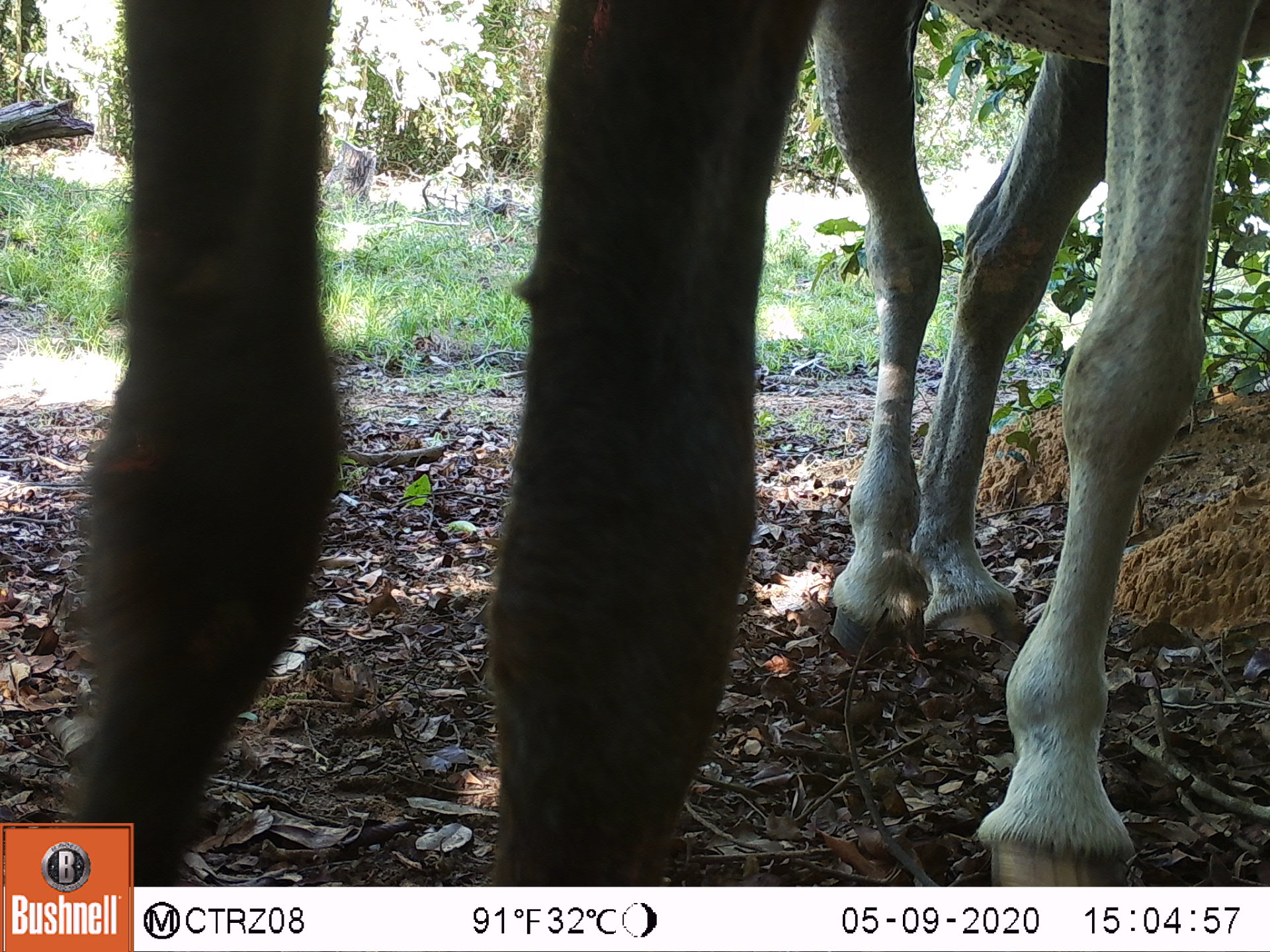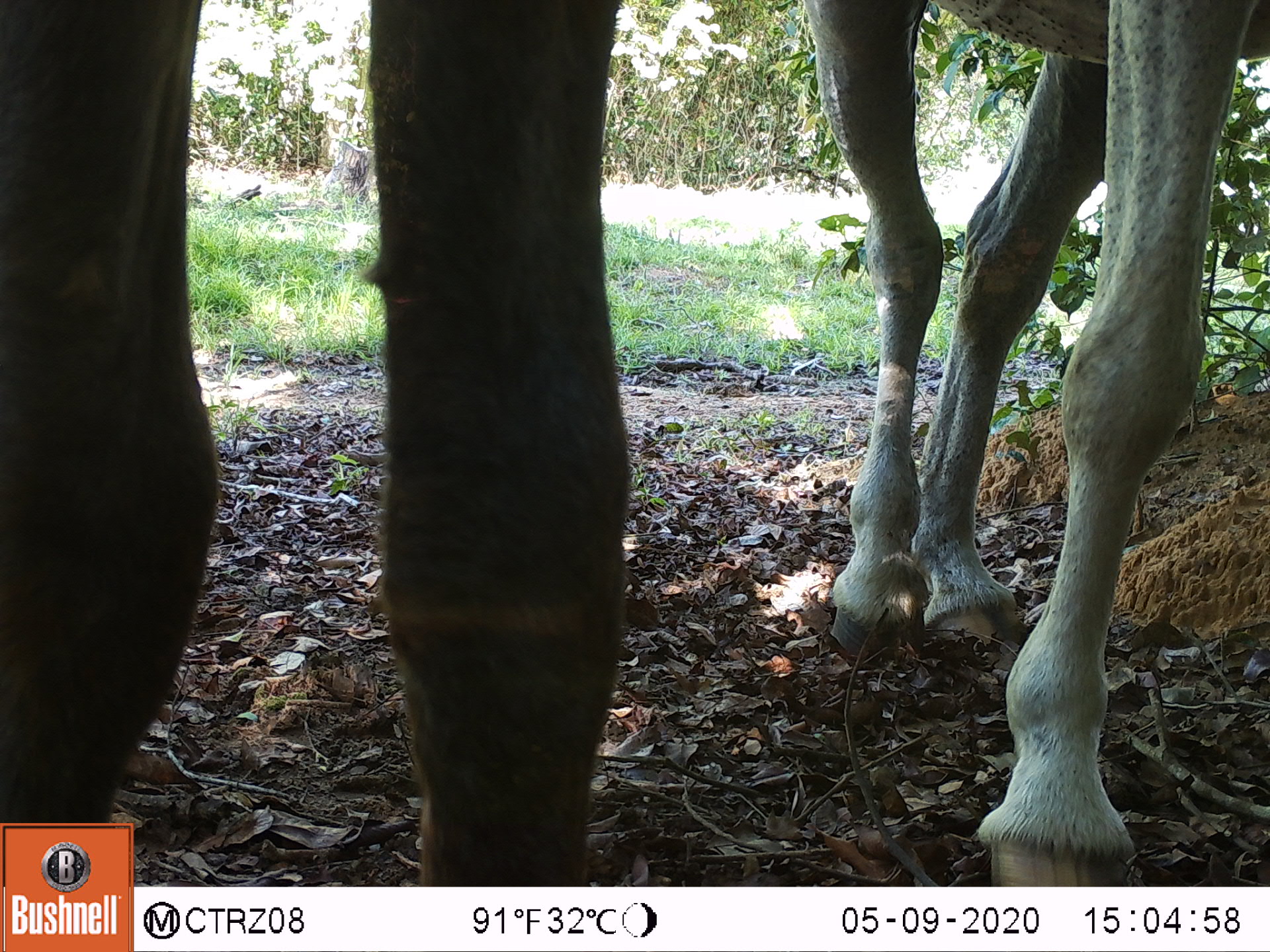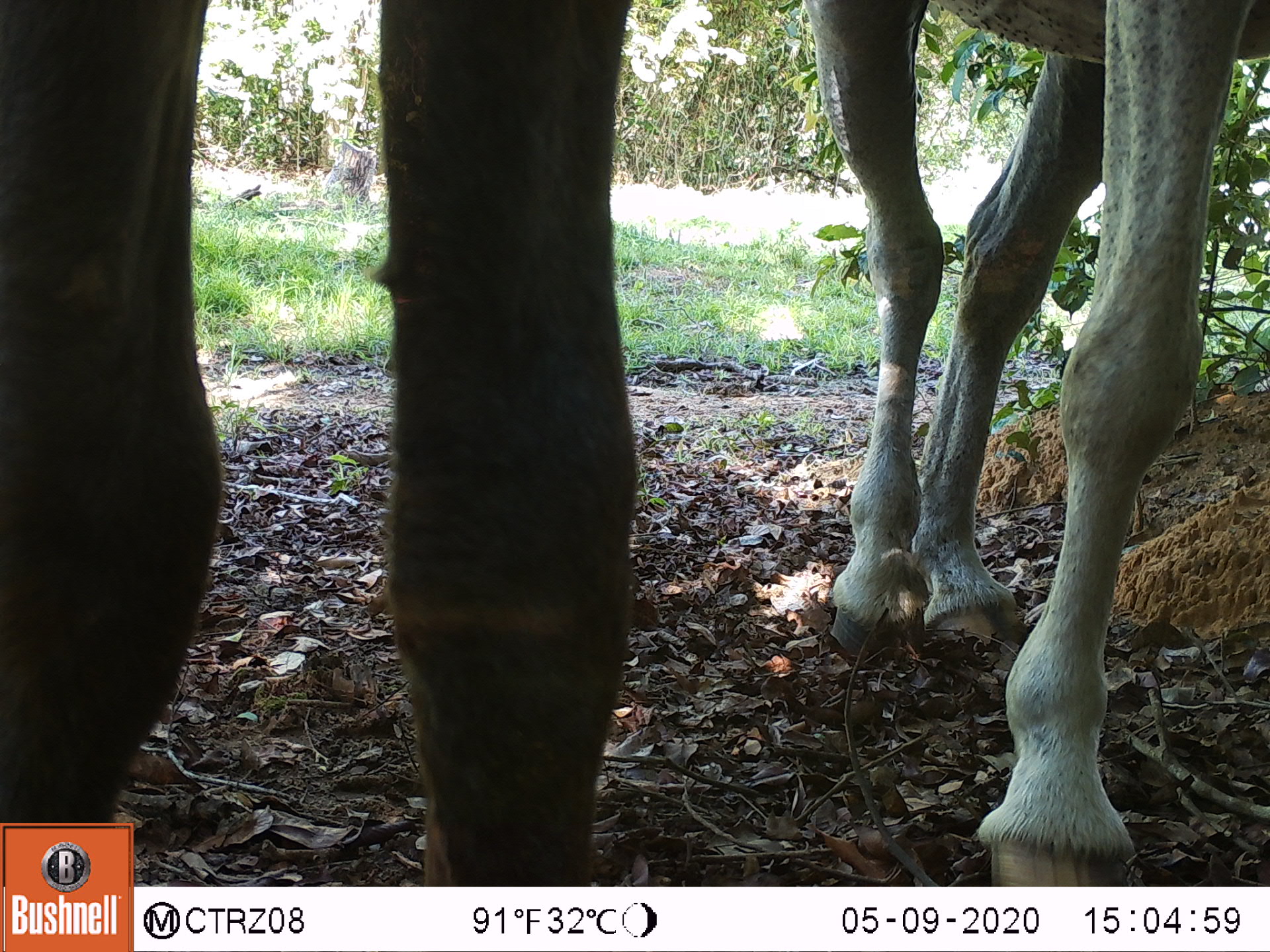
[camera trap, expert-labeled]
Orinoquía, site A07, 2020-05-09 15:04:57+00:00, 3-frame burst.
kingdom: Animalia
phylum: Chordata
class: Mammalia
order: Perissodactyla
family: Equidae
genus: Equus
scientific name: Equus caballus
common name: domestic horse